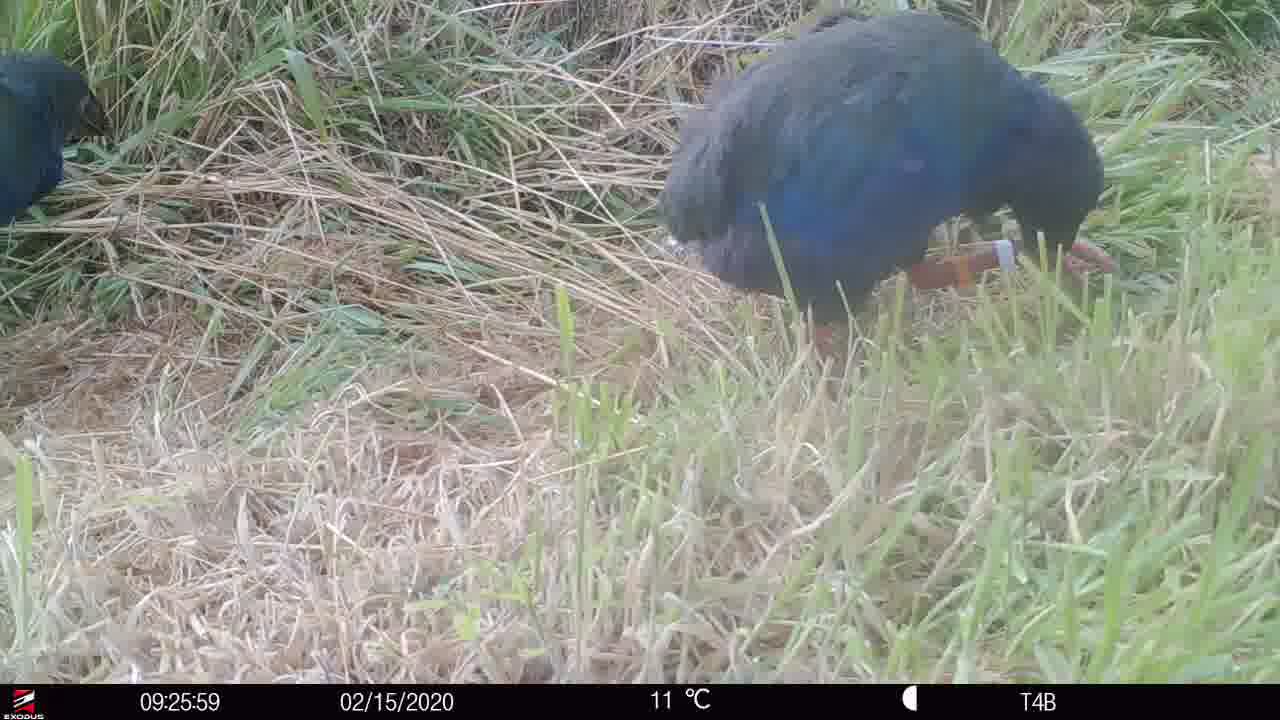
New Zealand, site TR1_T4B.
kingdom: Animalia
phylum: Chordata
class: Aves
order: Gruiformes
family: Rallidae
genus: Porphyrio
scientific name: Porphyrio mantelli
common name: takahe